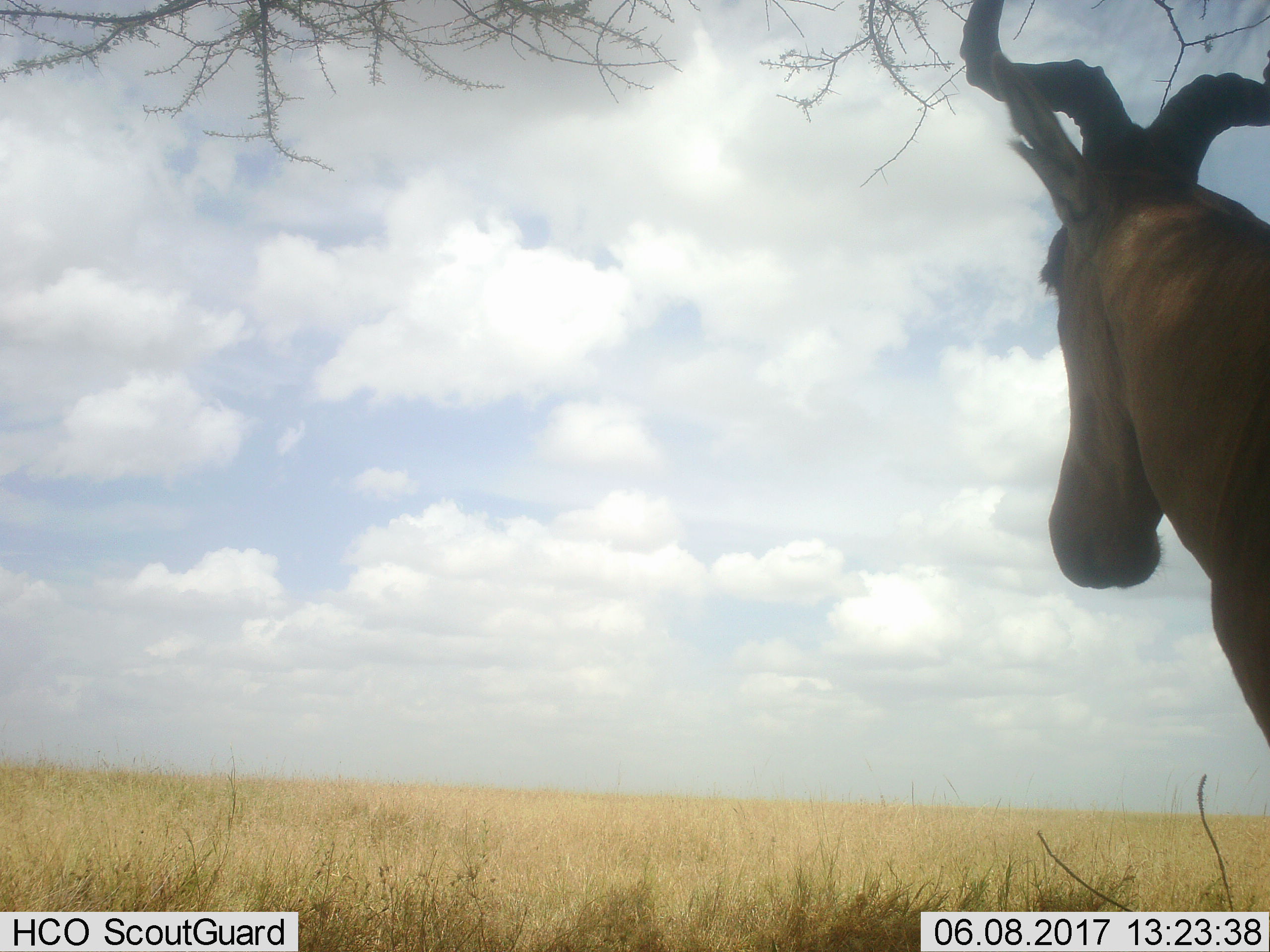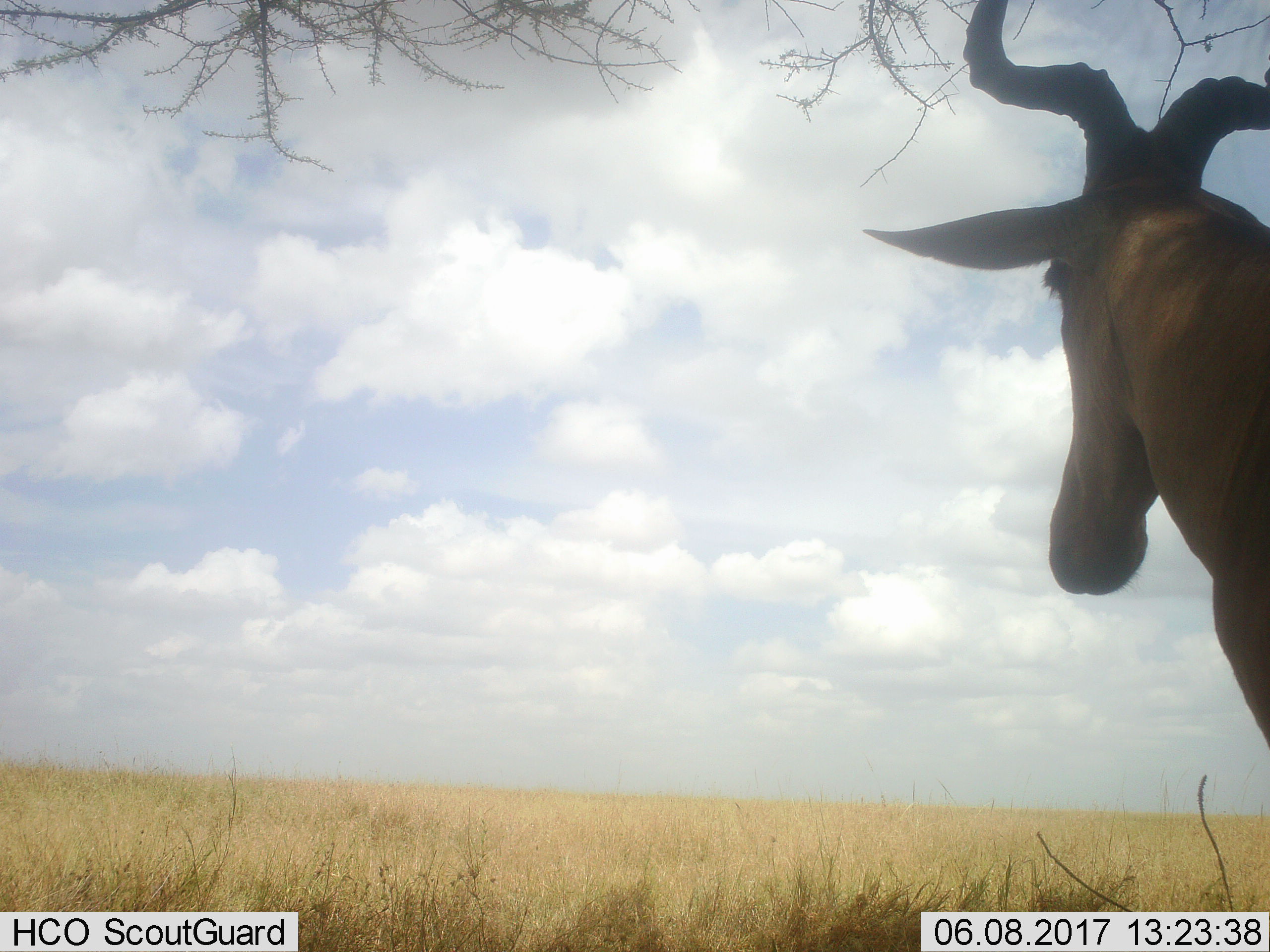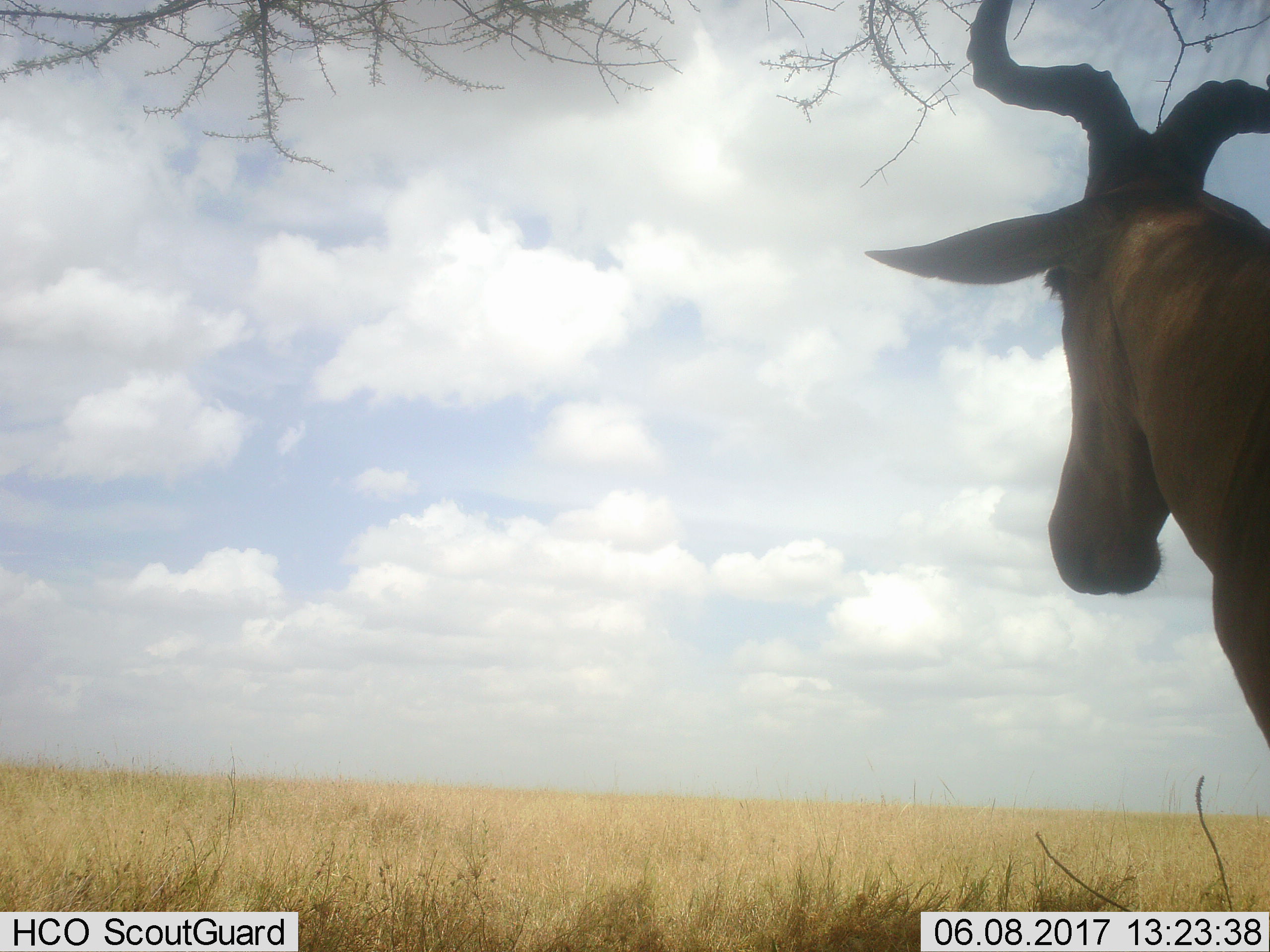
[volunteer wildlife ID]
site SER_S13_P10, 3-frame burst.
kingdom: Animalia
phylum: Chordata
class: Mammalia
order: Artiodactyla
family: Bovidae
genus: Alcelaphus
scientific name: Alcelaphus buselaphus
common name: hartebeest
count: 1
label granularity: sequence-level